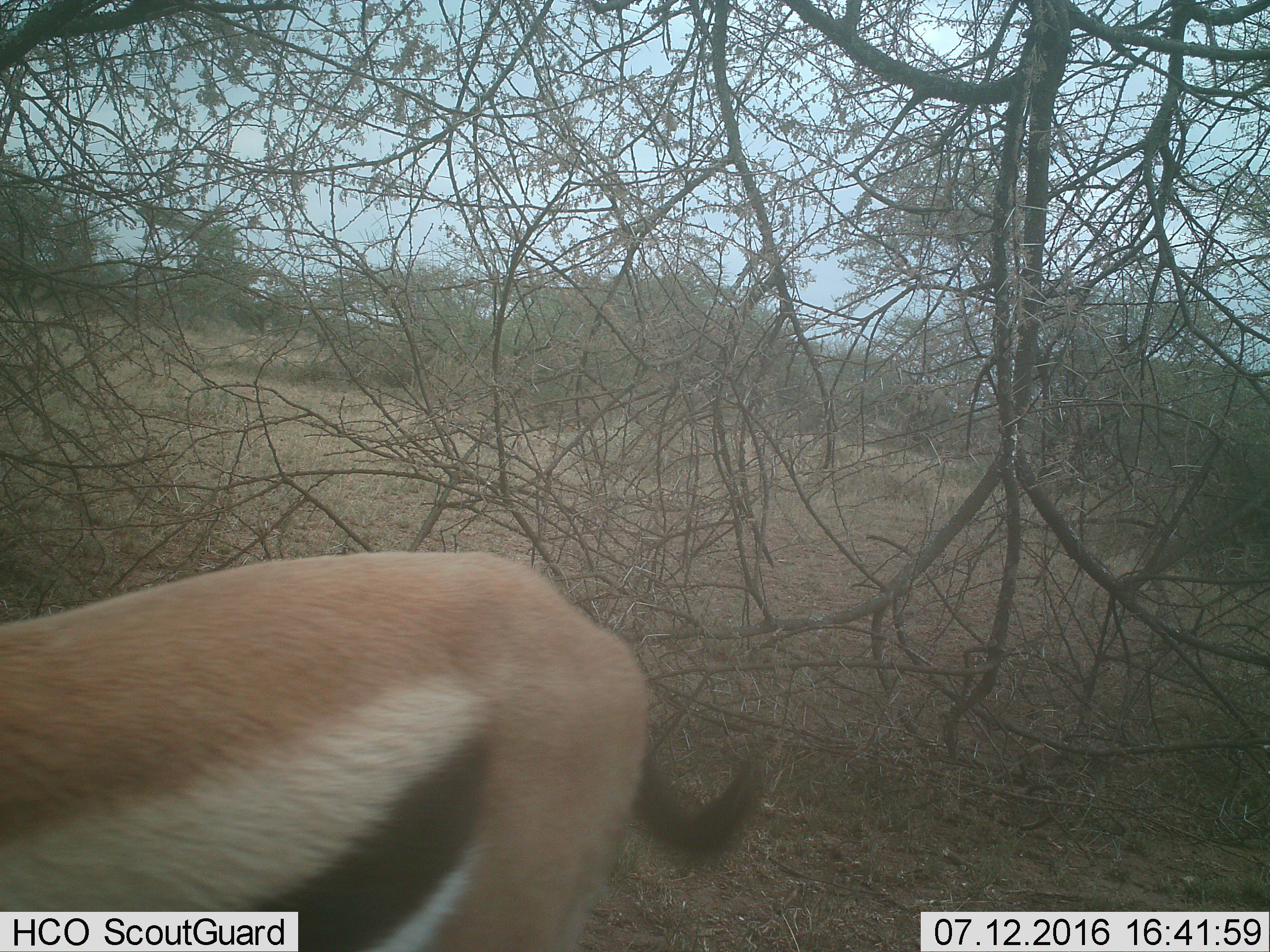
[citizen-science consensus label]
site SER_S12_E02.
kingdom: Animalia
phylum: Chordata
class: Mammalia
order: Artiodactyla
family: Bovidae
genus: Eudorcas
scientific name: Eudorcas thomsonii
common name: thomson's gazelle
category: gazellethomsons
Gazellethomsons (thomson's gazelle) (Eudorcas thomsonii), count 1. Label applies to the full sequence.